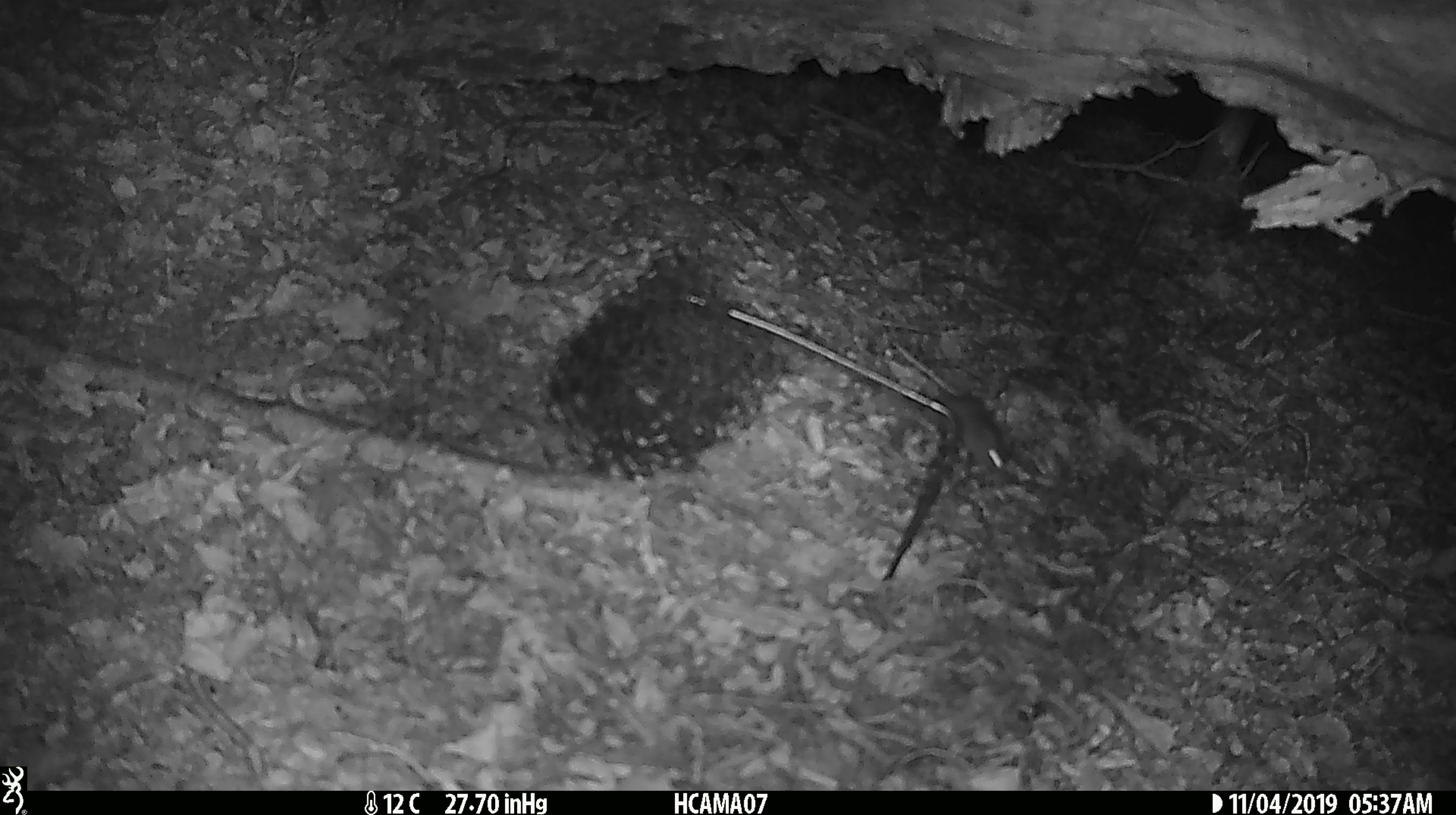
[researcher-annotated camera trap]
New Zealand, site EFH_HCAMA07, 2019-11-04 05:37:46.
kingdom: Animalia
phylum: Chordata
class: Mammalia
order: Rodentia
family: Muridae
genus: Mus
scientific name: Mus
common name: mouse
Mouse (Mus).